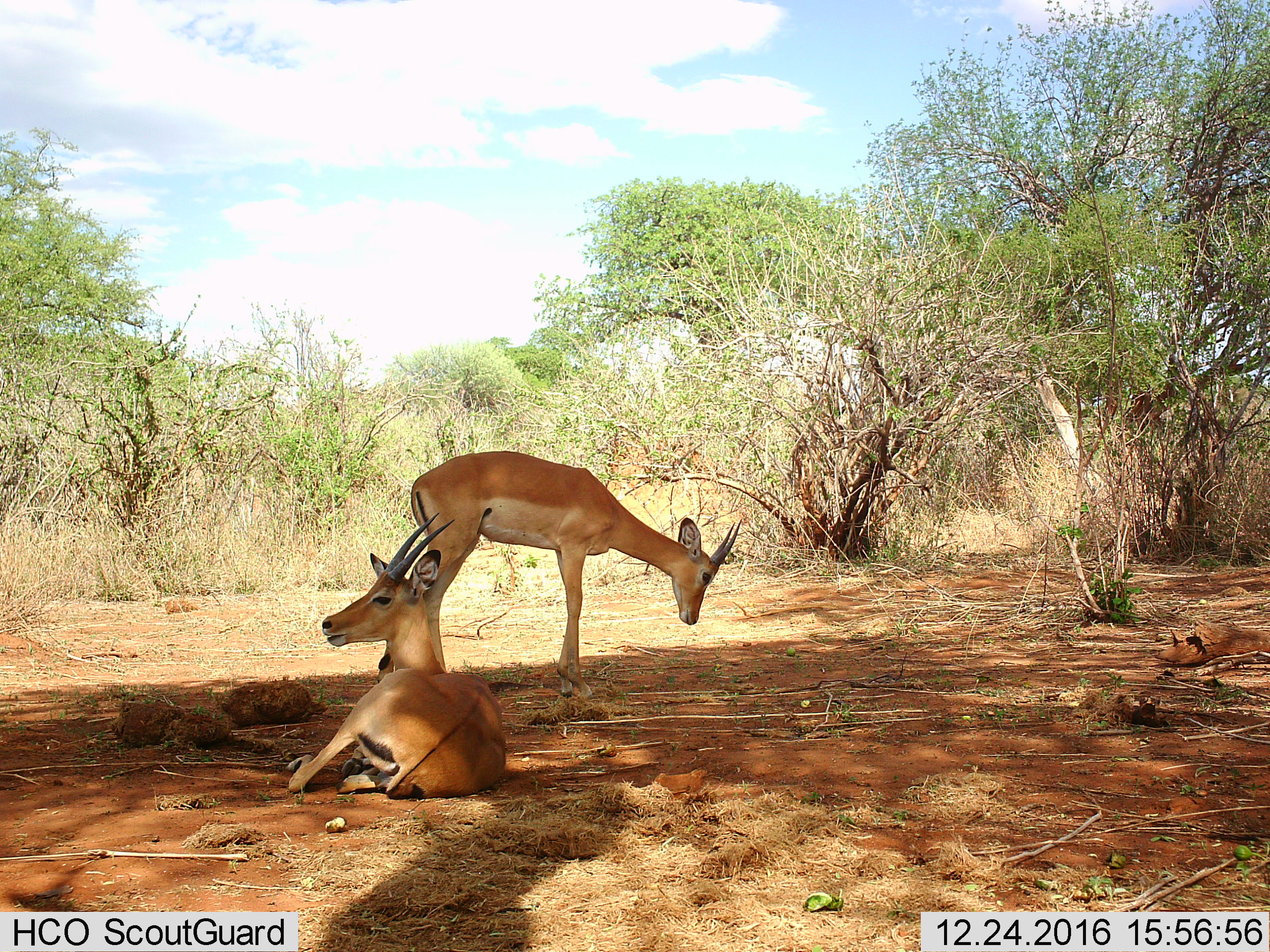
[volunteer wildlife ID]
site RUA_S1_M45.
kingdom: Animalia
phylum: Chordata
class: Mammalia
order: Artiodactyla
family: Bovidae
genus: Aepyceros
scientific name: Aepyceros melampus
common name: impala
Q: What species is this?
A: Impala (Aepyceros melampus).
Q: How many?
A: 2.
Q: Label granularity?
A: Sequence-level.